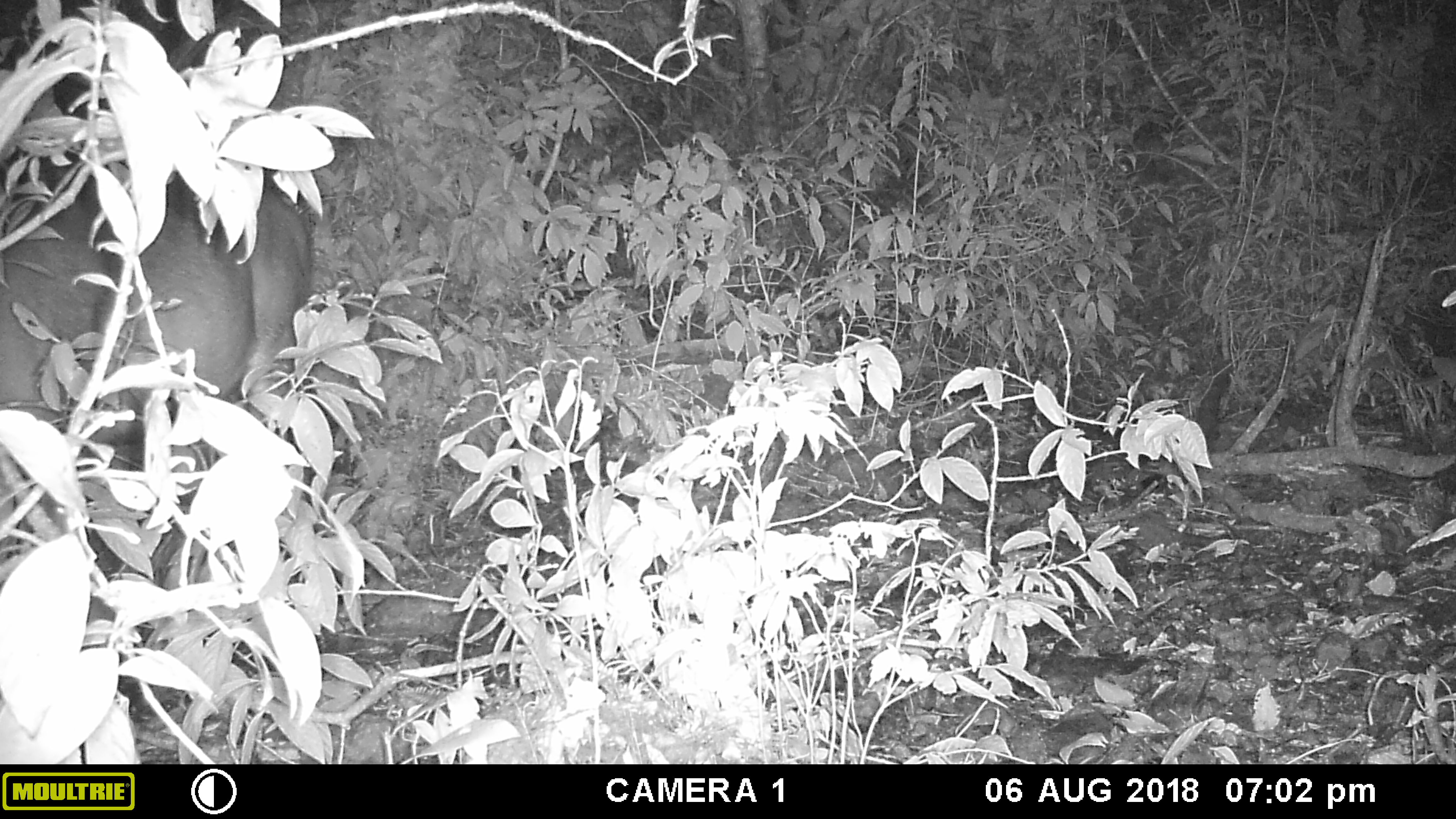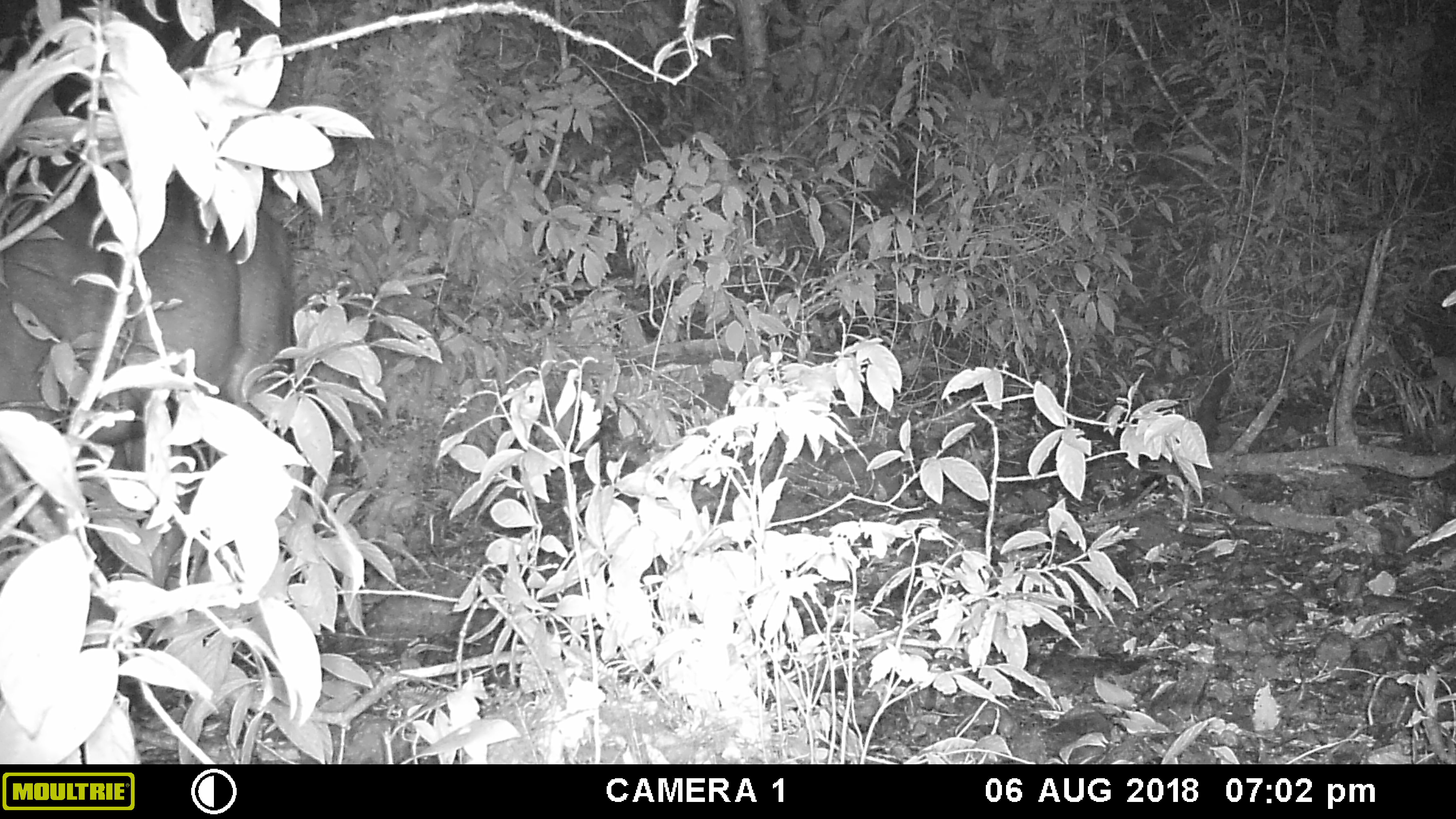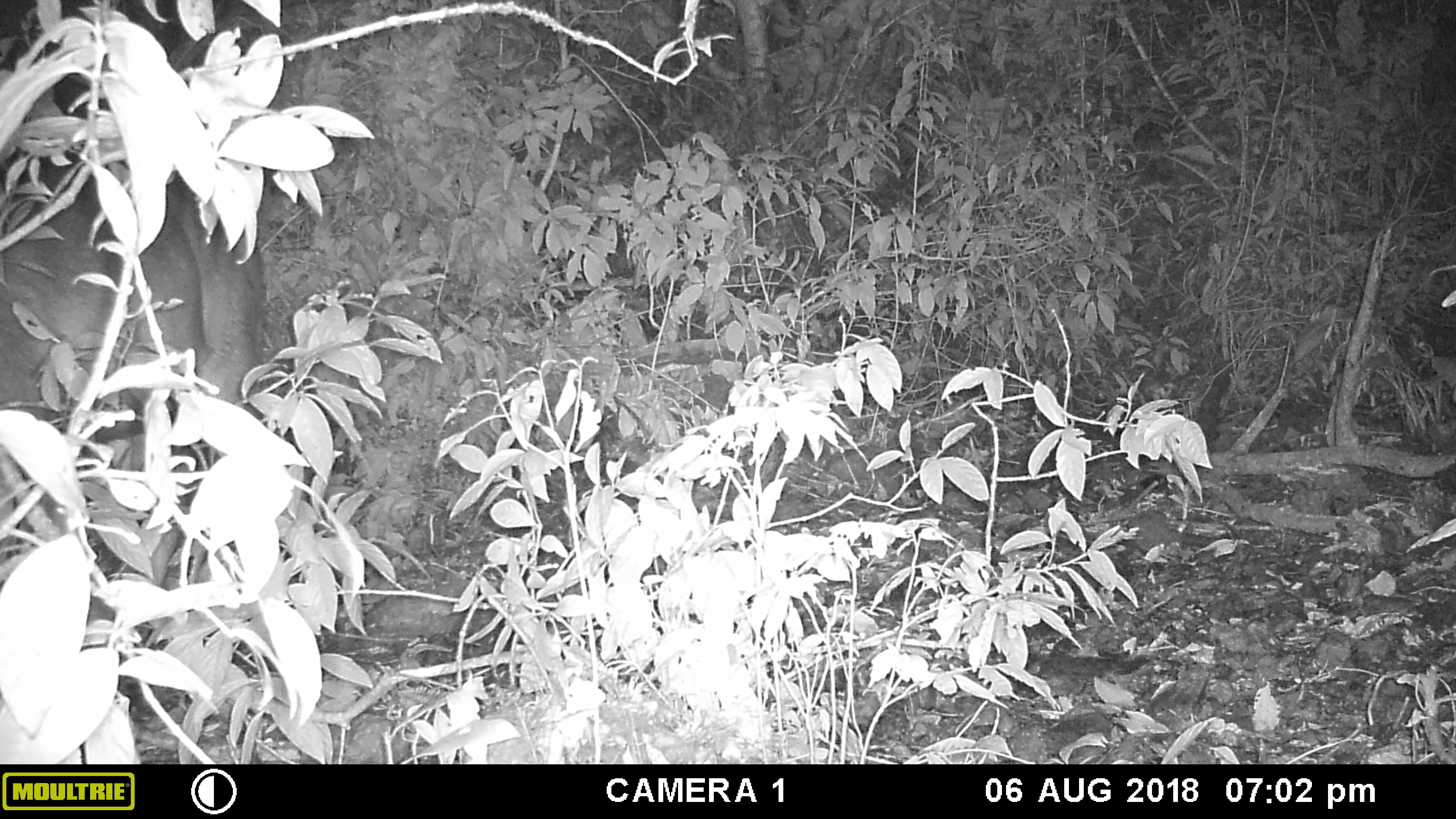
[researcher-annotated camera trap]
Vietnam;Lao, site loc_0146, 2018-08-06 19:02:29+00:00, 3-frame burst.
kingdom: Animalia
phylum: Chordata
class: Mammalia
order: Artiodactyla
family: Cervidae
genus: Rusa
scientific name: Rusa unicolor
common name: sambar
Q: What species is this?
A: Sambar (Rusa unicolor).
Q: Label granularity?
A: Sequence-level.